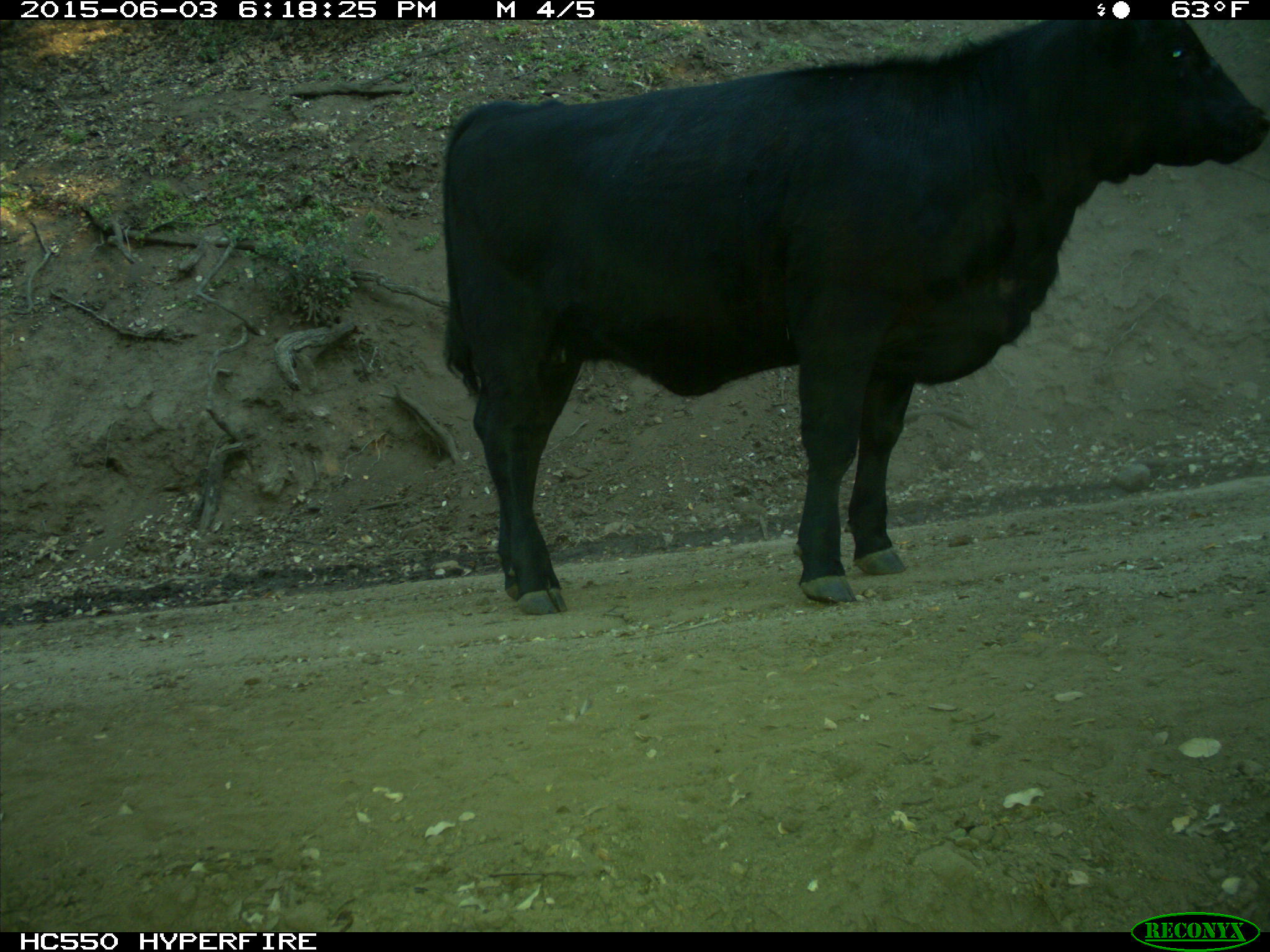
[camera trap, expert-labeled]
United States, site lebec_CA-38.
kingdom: Animalia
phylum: Chordata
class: Mammalia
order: Artiodactyla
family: Bovidae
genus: Bos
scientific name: Bos taurus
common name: domestic cow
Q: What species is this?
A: Bos taurus (domestic cow).